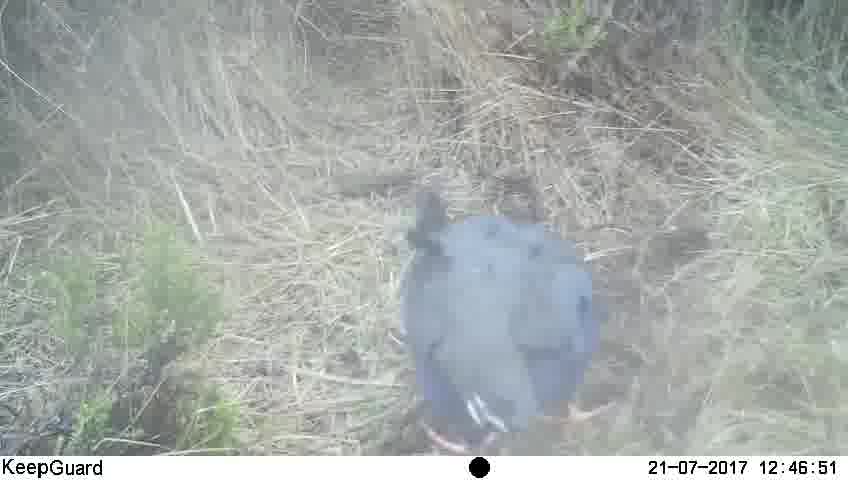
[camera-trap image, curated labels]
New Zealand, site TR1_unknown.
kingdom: Animalia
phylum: Chordata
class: Aves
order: Gruiformes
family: Rallidae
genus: Porphyrio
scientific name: Porphyrio mantelli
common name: takahe